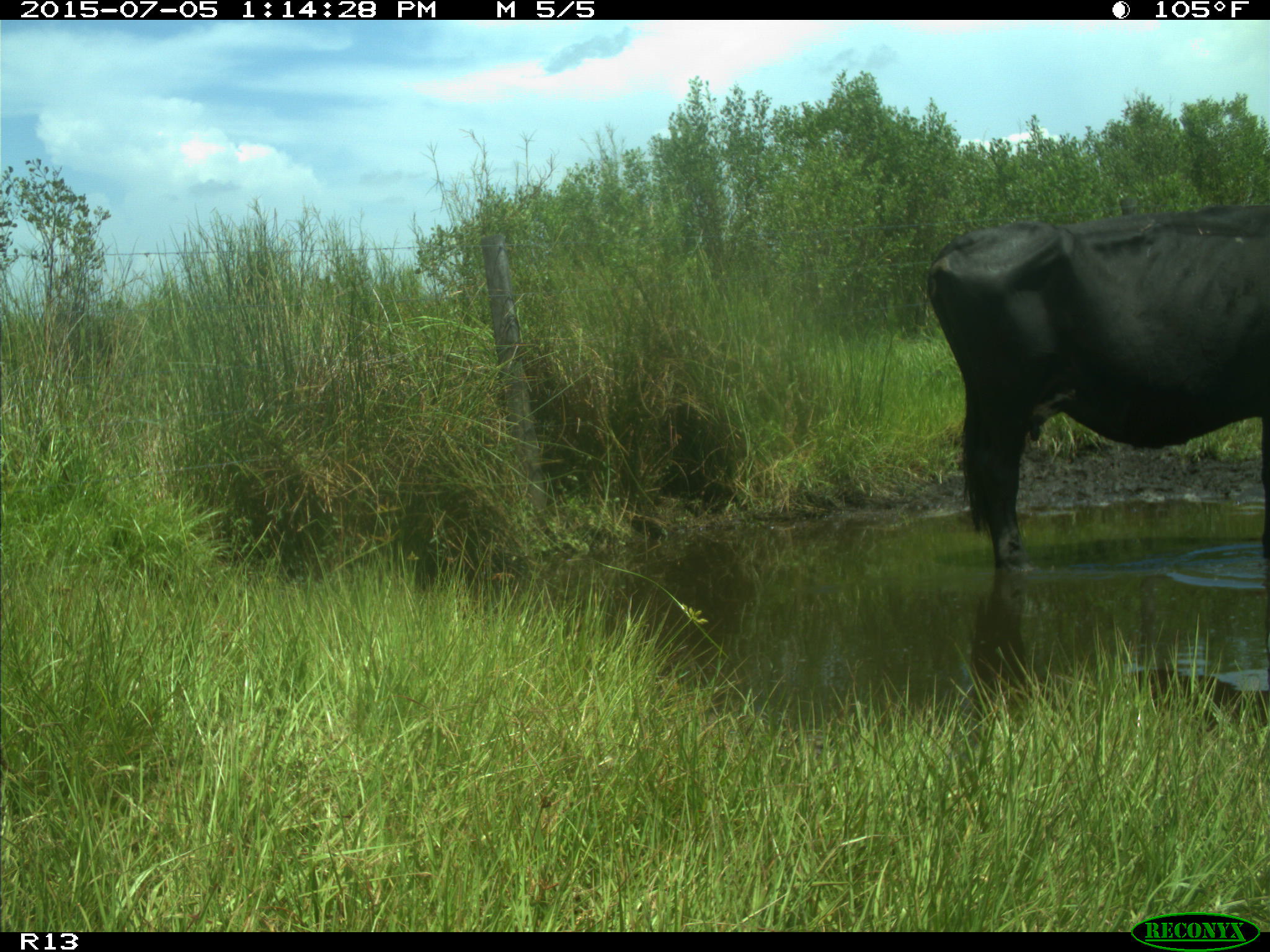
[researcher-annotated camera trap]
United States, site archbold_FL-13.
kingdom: Animalia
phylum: Chordata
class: Mammalia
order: Artiodactyla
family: Bovidae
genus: Bos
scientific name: Bos taurus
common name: domestic cow